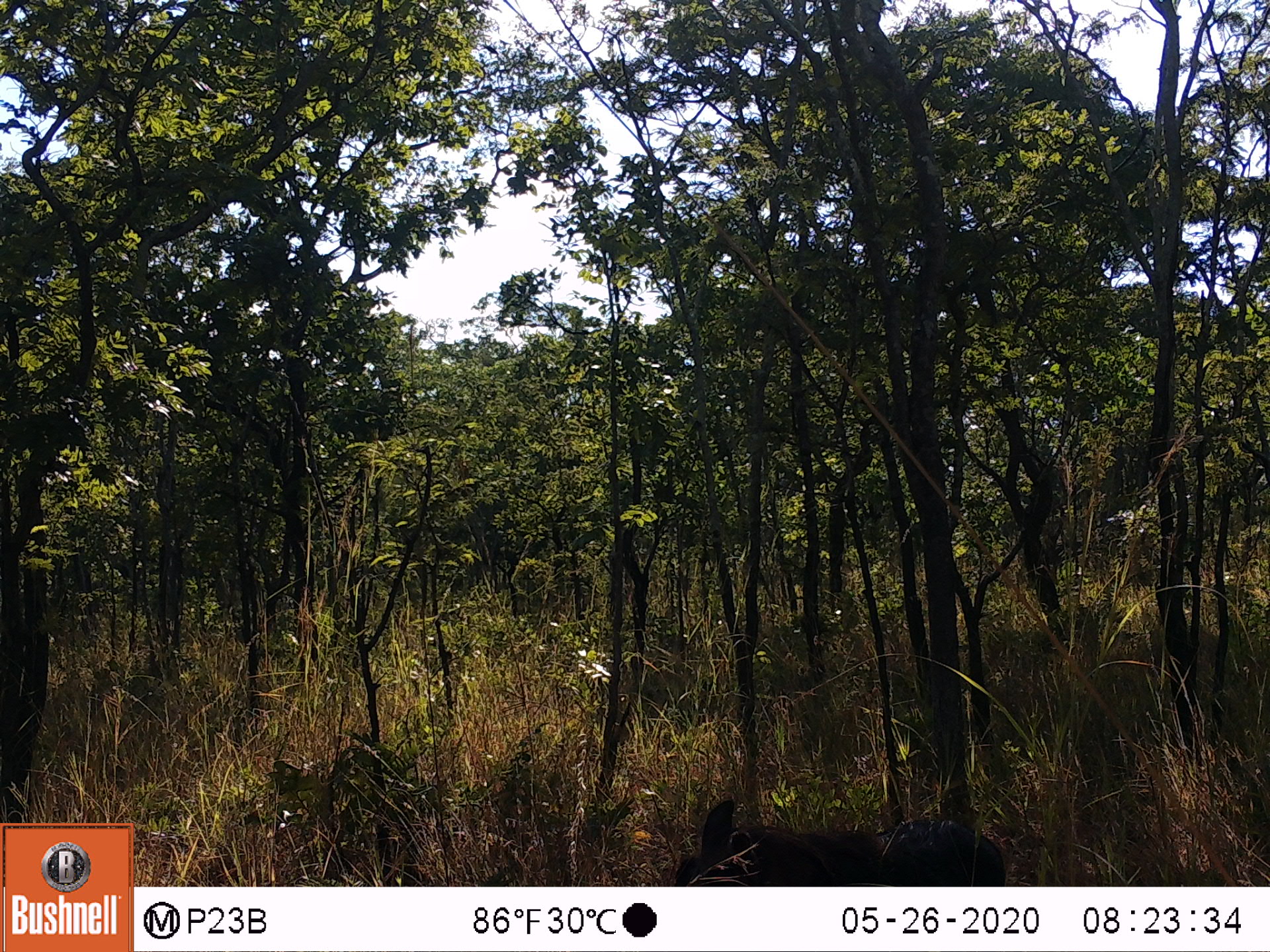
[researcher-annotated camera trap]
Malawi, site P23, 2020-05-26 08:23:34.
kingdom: Animalia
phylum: Chordata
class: Mammalia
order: Artiodactyla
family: Suidae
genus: Phacochoerus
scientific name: Phacochoerus africanus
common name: common warthog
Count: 1.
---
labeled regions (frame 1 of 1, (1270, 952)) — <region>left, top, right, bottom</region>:
common warthog: <region>663, 792, 1007, 882</region>